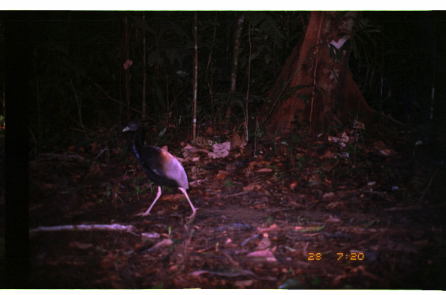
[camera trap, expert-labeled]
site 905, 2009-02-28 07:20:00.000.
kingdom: Animalia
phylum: Chordata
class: Aves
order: Gruiformes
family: Psophiidae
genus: Psophia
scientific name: Psophia crepitans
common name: gray-winged trumpeter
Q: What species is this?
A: Psophia crepitans (gray-winged trumpeter).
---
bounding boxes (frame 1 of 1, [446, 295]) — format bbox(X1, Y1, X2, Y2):
psophia crepitans: bbox(122, 121, 200, 222)